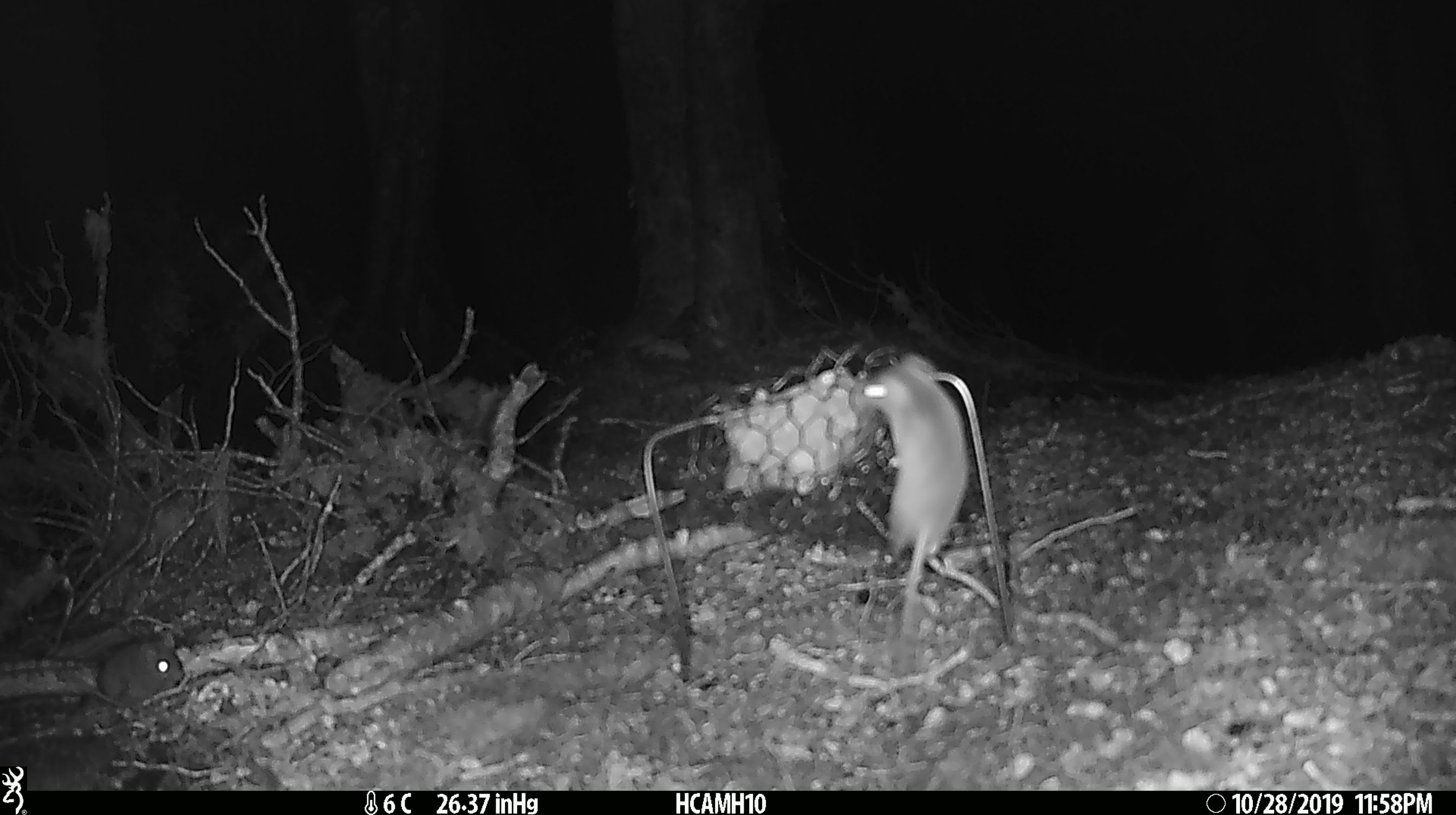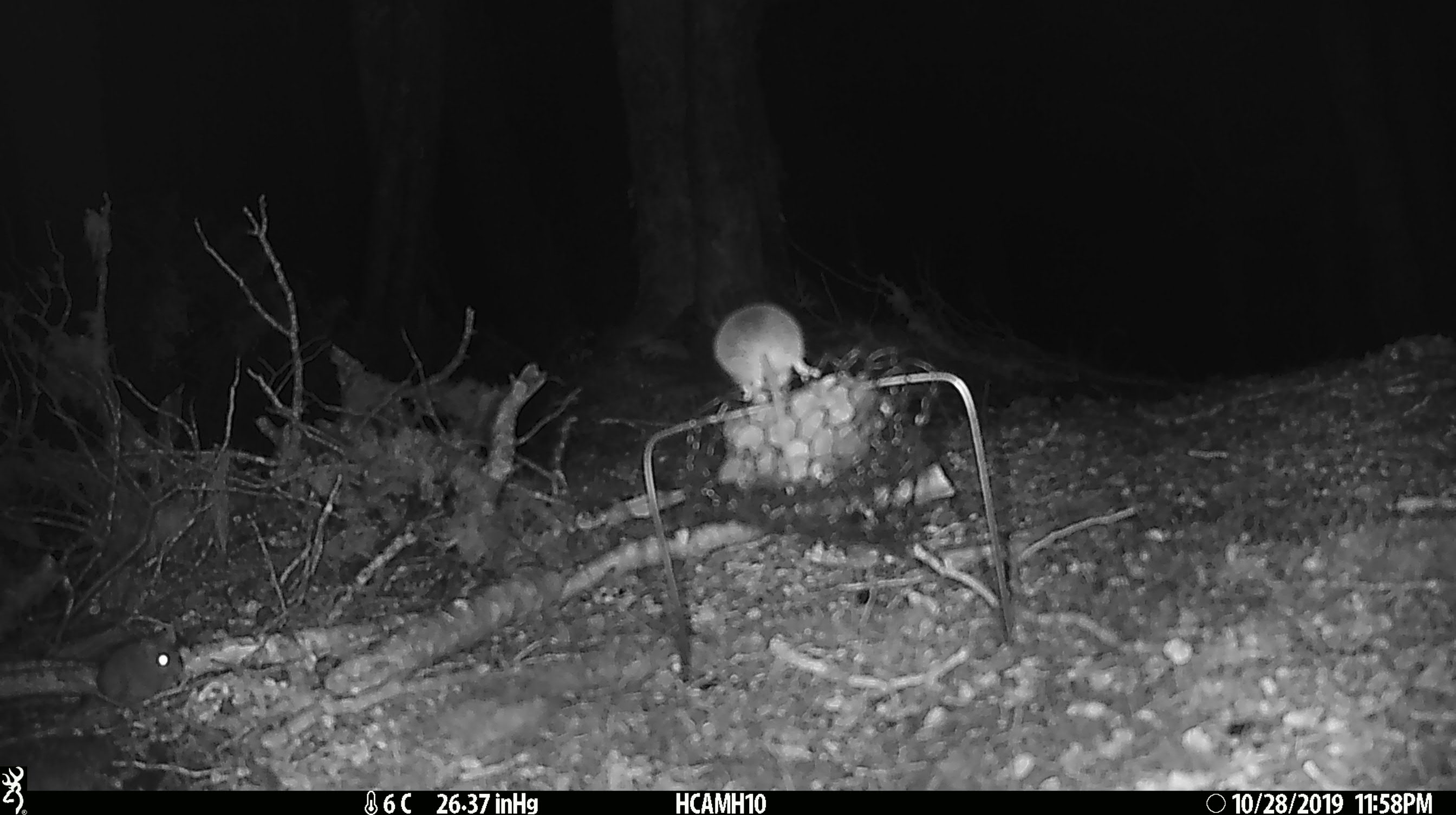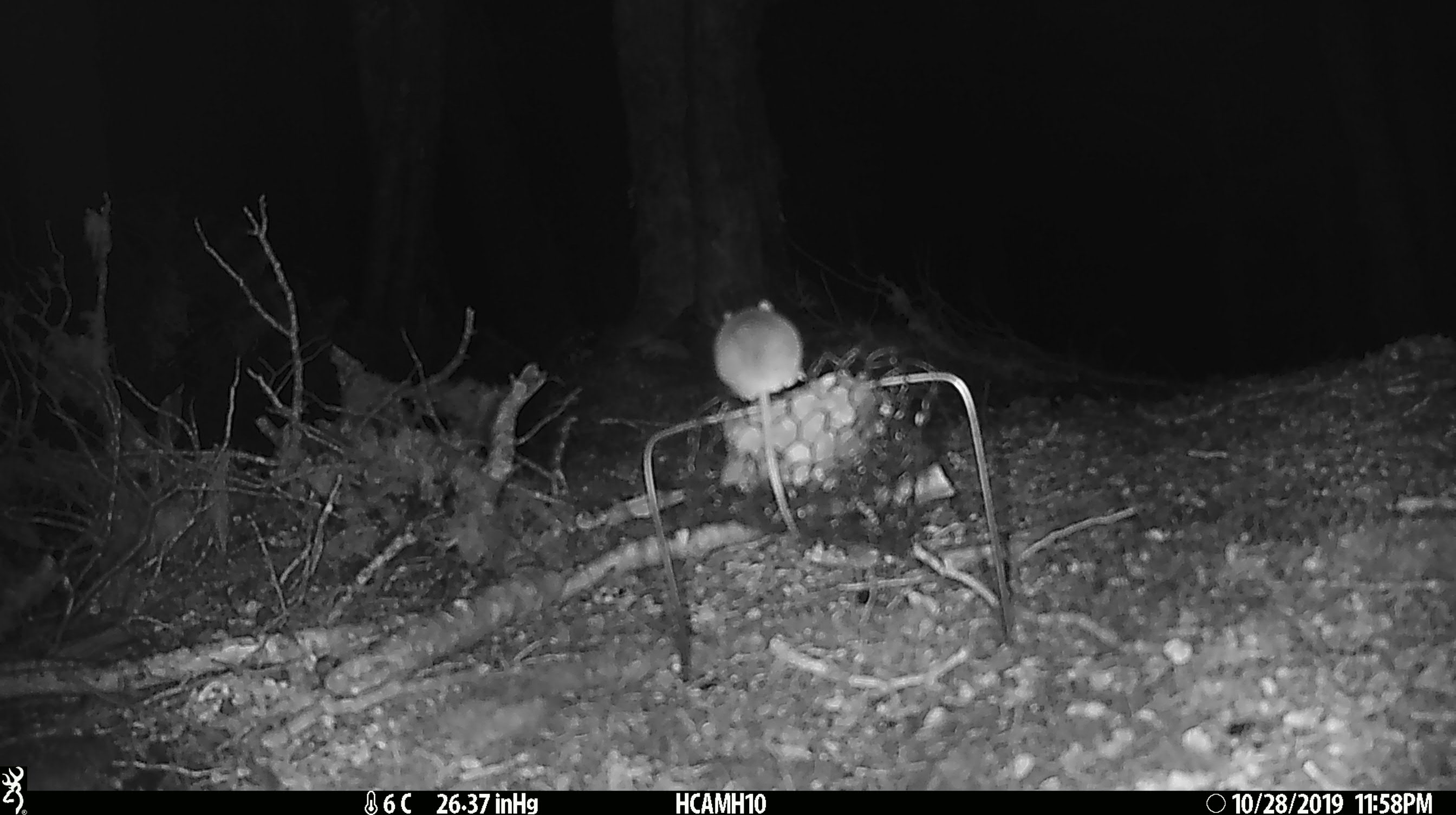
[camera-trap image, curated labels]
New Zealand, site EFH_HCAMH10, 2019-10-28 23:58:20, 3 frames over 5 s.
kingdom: Animalia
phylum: Chordata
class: Mammalia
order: Rodentia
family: Muridae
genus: Mus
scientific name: Mus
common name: mouse